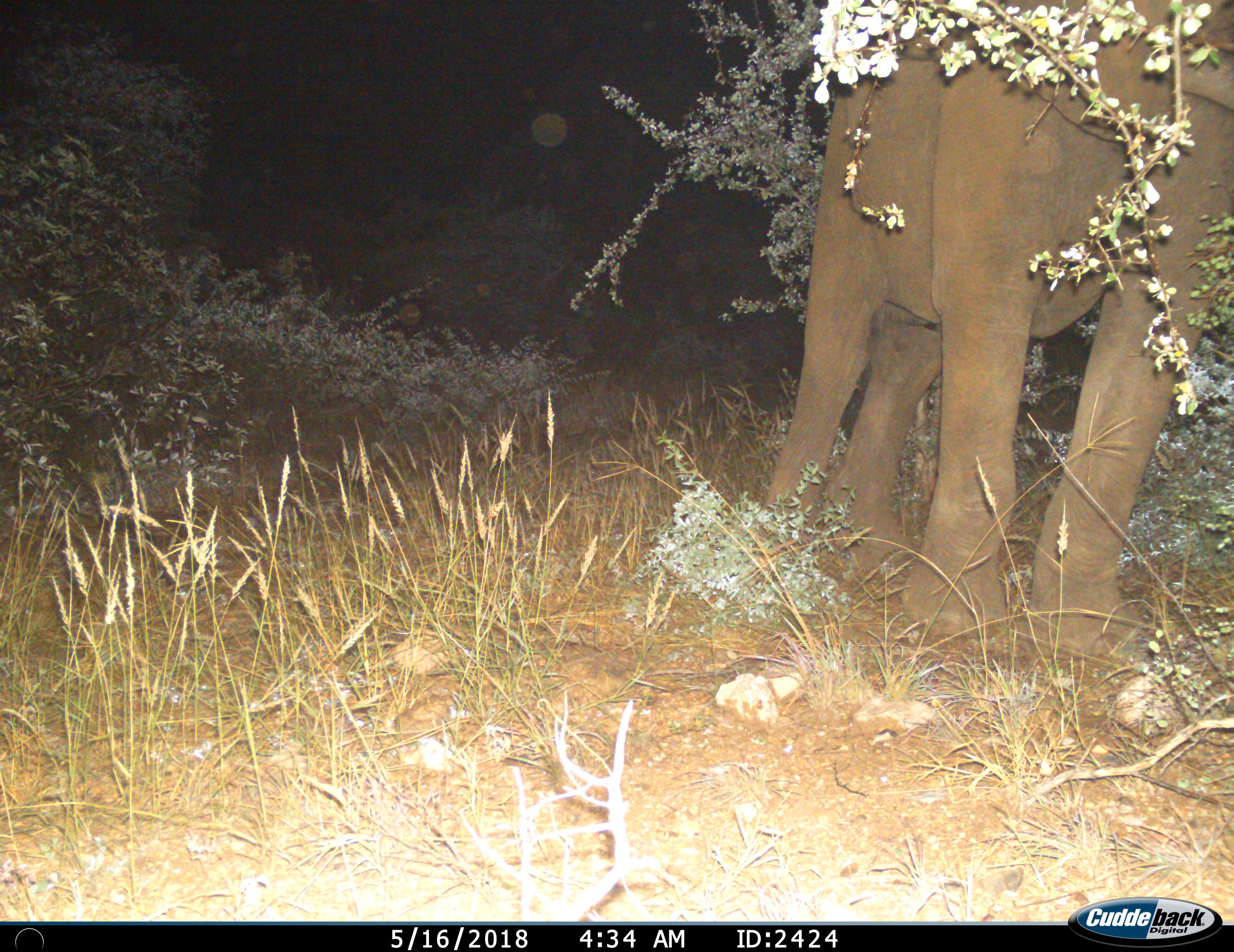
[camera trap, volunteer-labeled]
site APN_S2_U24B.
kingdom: Animalia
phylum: Chordata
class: Mammalia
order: Proboscidea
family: Elephantidae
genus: Loxodonta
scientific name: Loxodonta africana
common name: african bush elephant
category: elephant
Elephant (african bush elephant) (Loxodonta africana), count 1. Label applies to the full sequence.